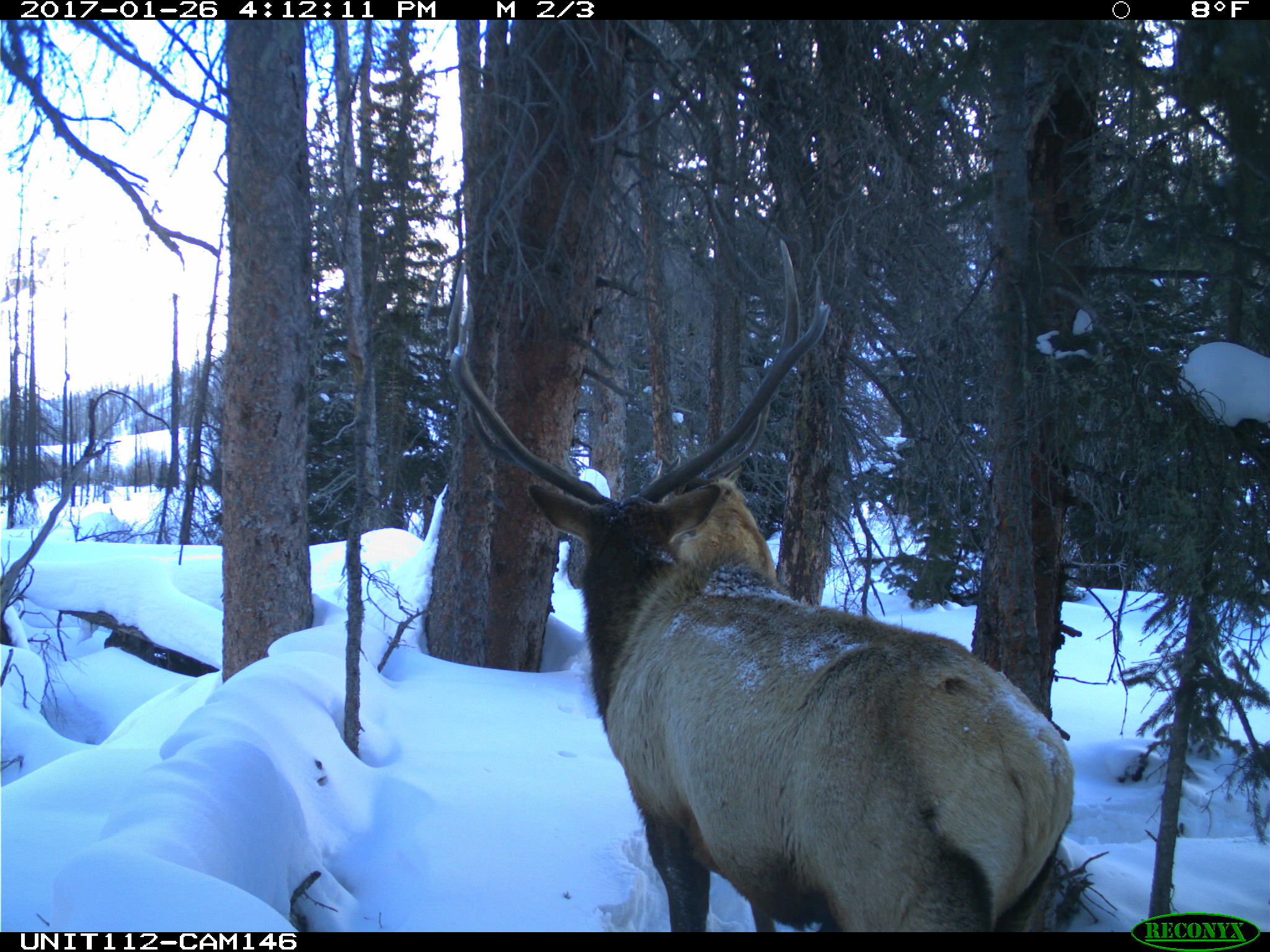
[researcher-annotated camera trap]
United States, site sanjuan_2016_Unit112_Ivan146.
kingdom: Animalia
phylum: Chordata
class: Mammalia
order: Artiodactyla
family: Cervidae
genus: Cervus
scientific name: Cervus elaphus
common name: red deer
Cervus elaphus (red deer).